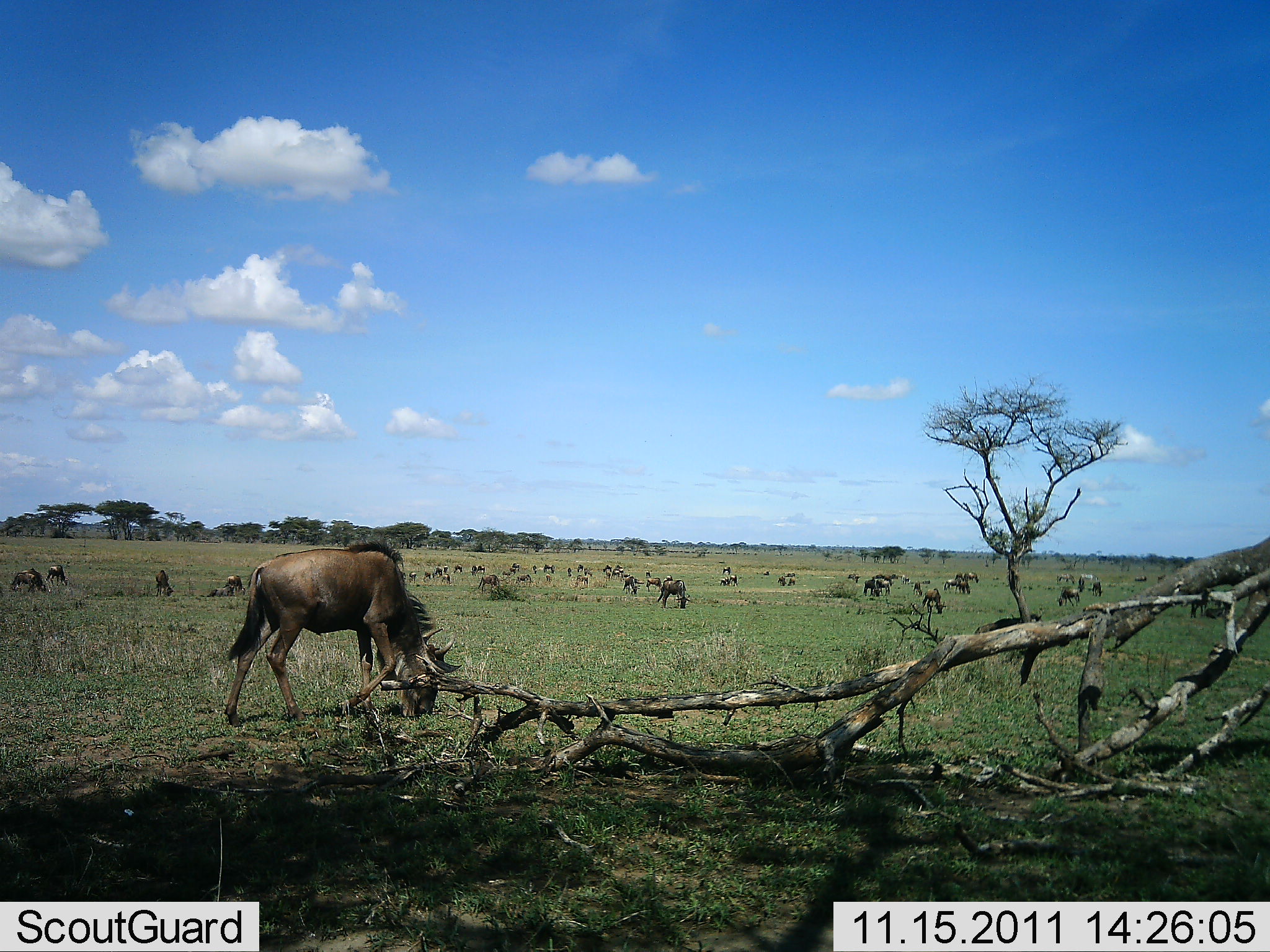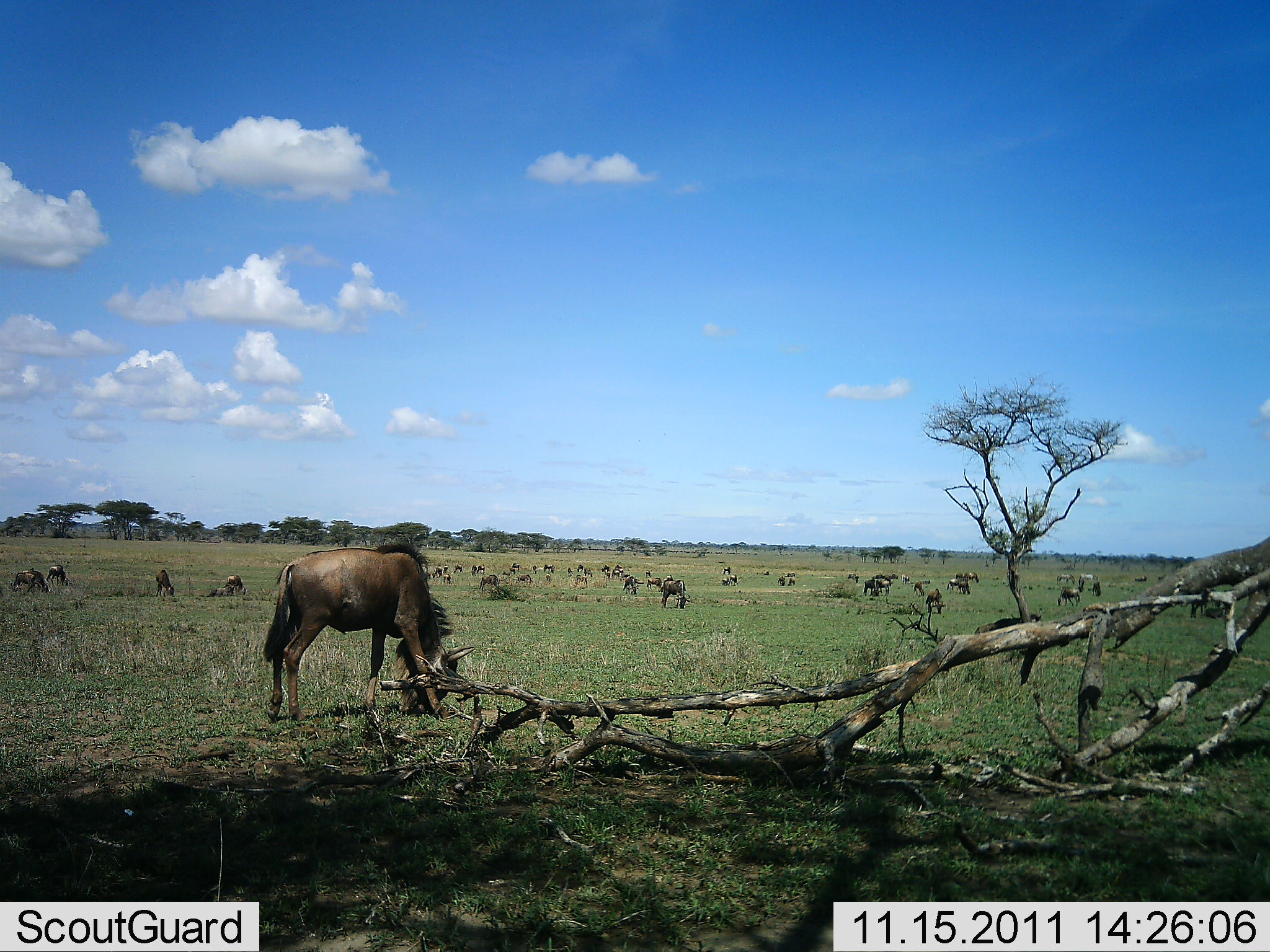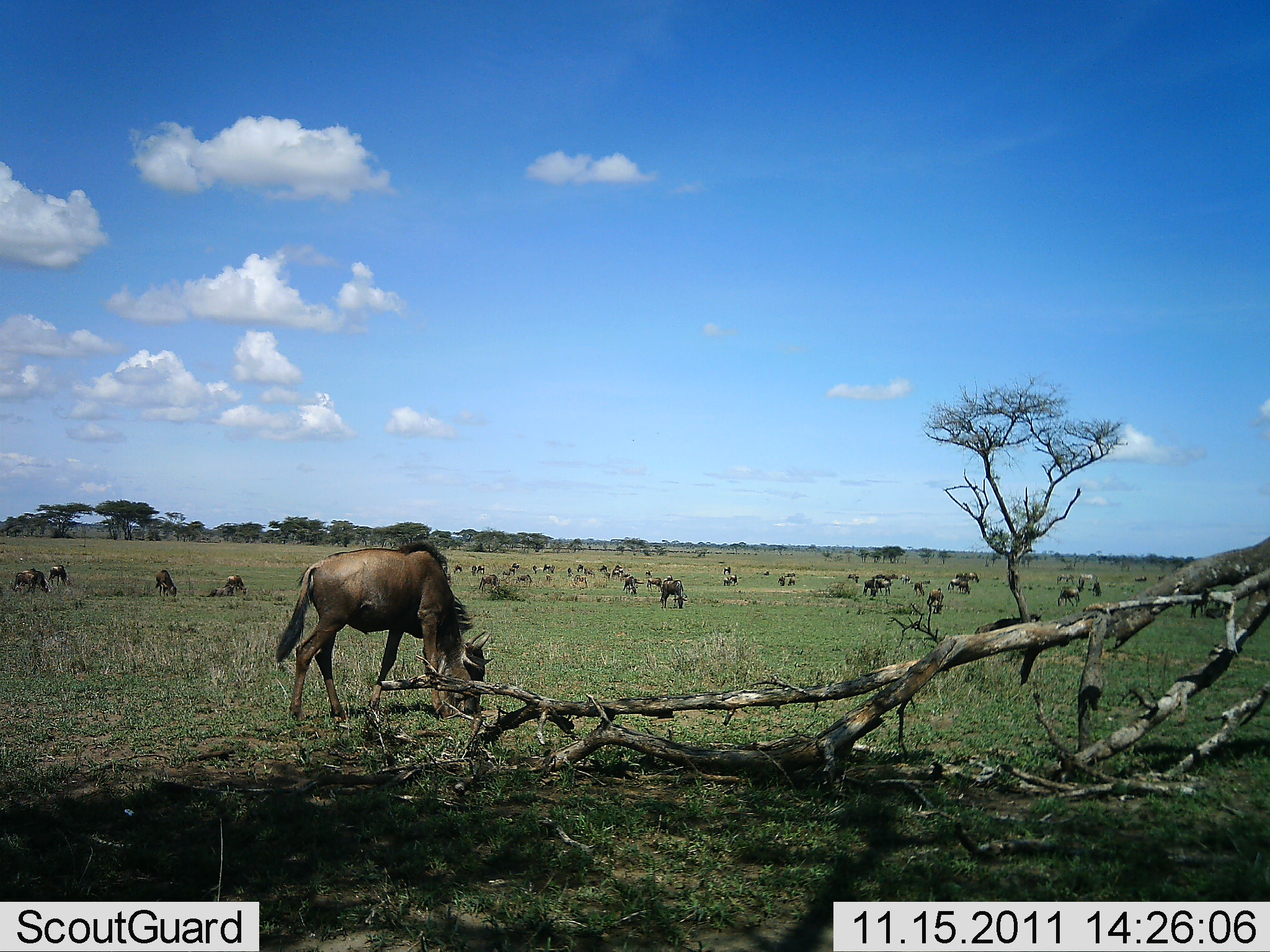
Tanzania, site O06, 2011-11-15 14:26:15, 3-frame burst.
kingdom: Animalia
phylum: Chordata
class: Mammalia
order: Artiodactyla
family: Bovidae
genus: Connochaetes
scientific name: Connochaetes taurinus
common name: blue wildebeest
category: wildebeest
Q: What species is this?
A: Wildebeest (blue wildebeest) (Connochaetes taurinus).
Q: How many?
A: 11-50.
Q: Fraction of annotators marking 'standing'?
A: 58%.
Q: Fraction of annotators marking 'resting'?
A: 17%.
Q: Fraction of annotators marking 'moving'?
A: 25%.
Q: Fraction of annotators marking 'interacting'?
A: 17%.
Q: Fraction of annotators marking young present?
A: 0%.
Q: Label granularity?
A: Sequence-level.